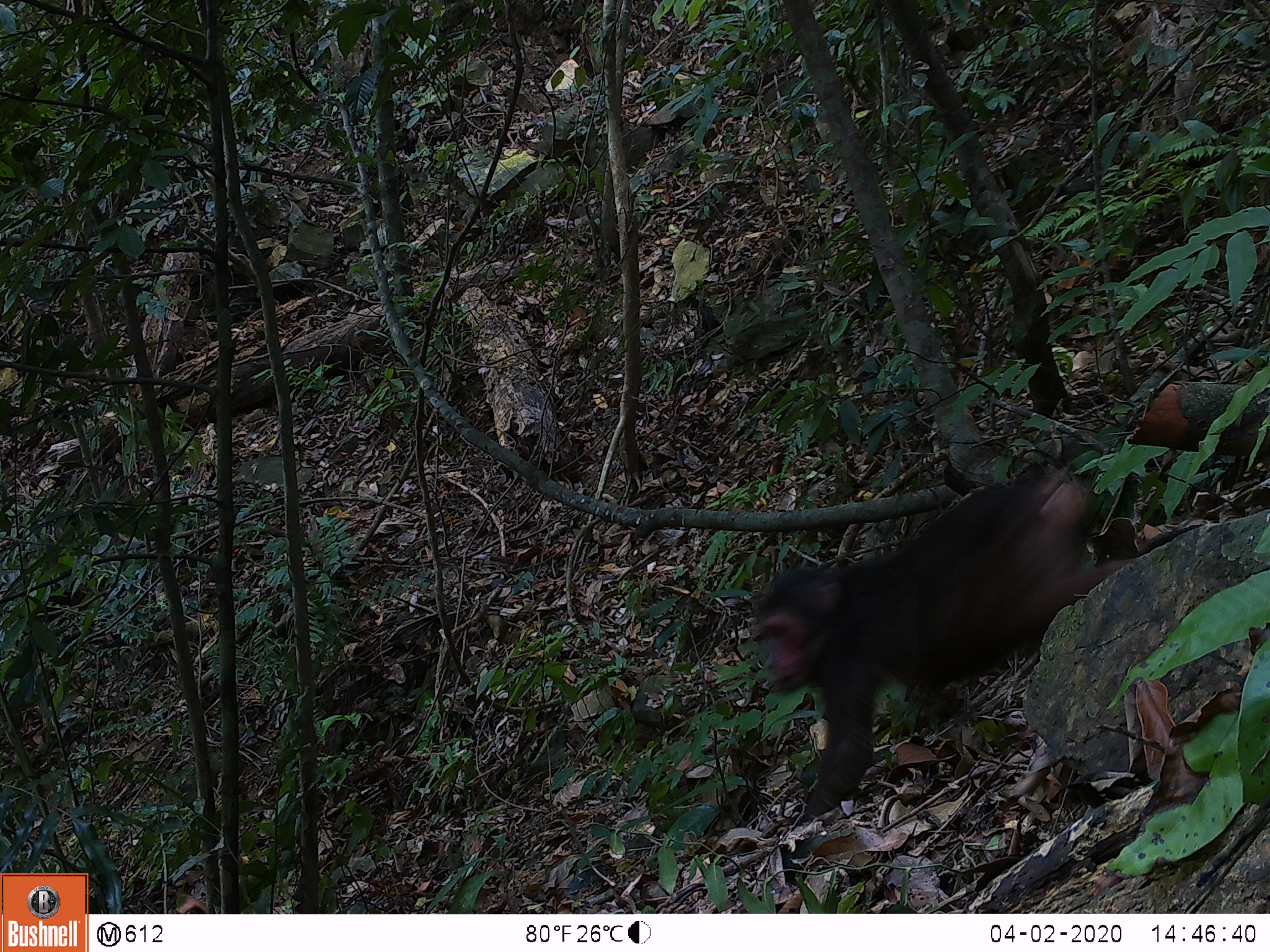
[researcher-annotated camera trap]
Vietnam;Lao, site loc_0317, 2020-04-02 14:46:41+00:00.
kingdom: Animalia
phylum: Chordata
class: Mammalia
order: Primates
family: Cercopithecidae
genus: Macaca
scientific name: Macaca arctoides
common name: stump-tailed macaque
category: stump tailed macaque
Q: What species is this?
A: Stump tailed macaque (stump-tailed macaque) (Macaca arctoides).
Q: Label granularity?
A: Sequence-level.